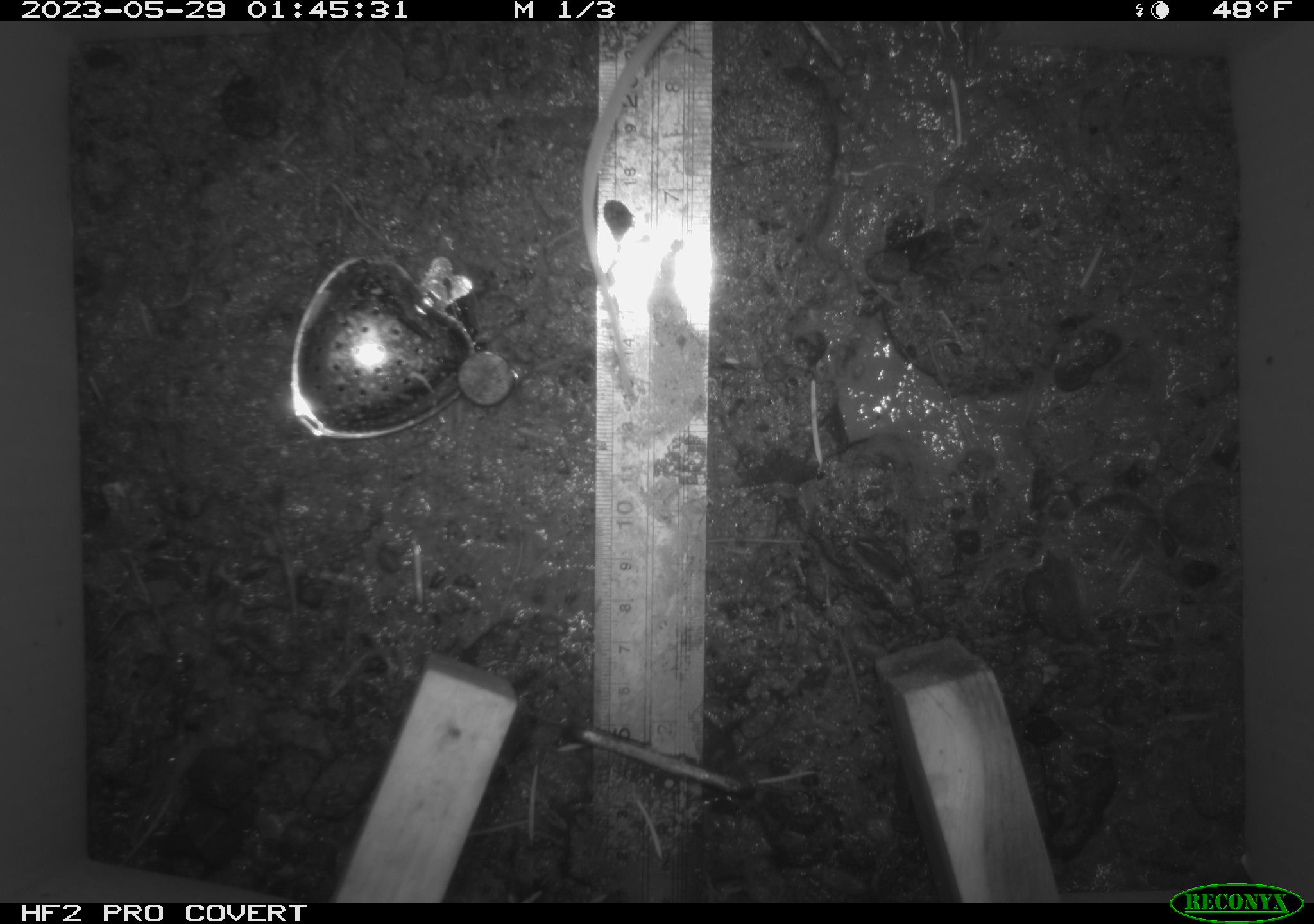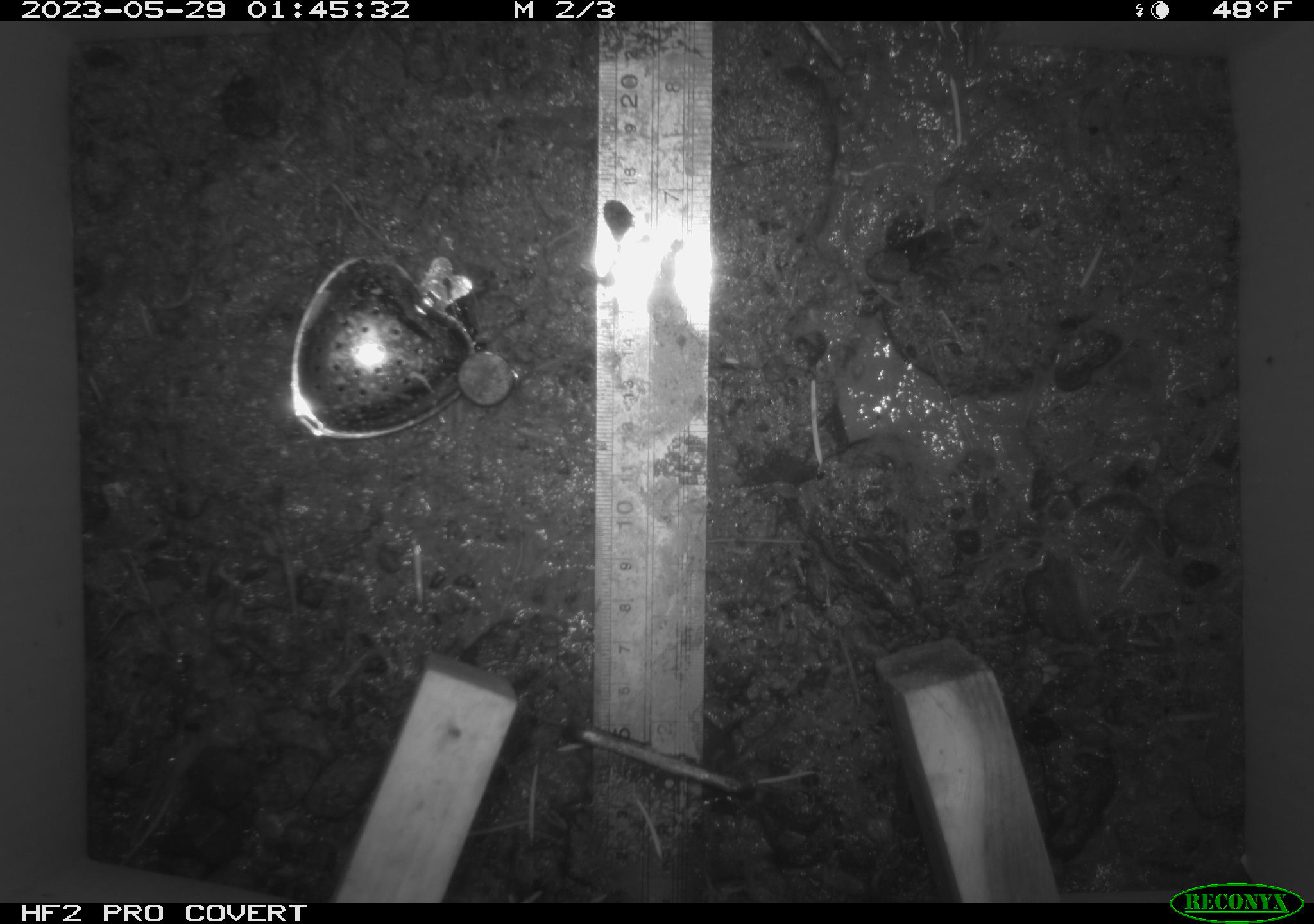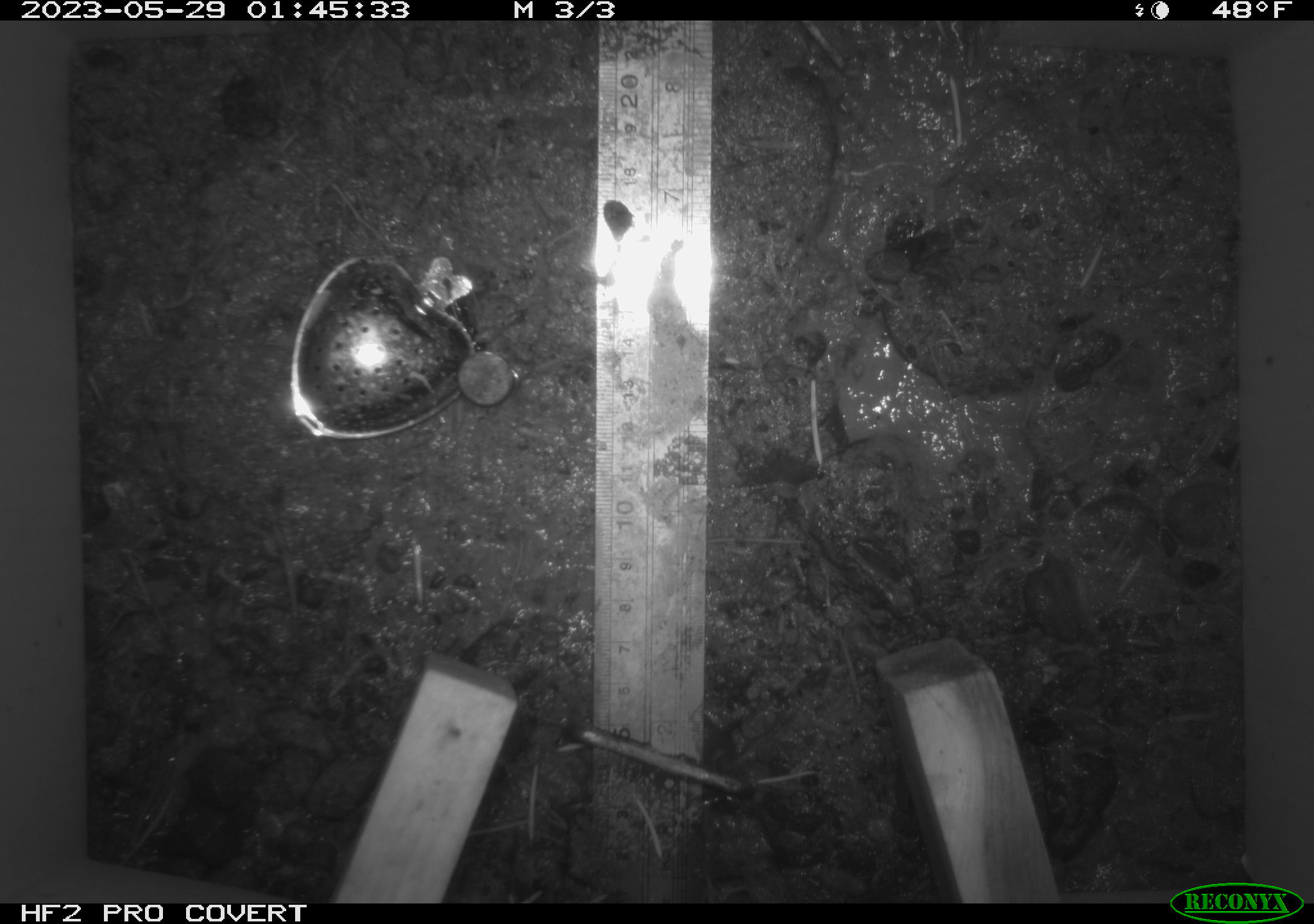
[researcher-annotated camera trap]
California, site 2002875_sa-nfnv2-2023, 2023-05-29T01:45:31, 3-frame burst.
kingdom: Animalia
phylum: Chordata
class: Mammalia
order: Rodentia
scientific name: Rodentia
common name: mouse species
Mouse species (Rodentia).